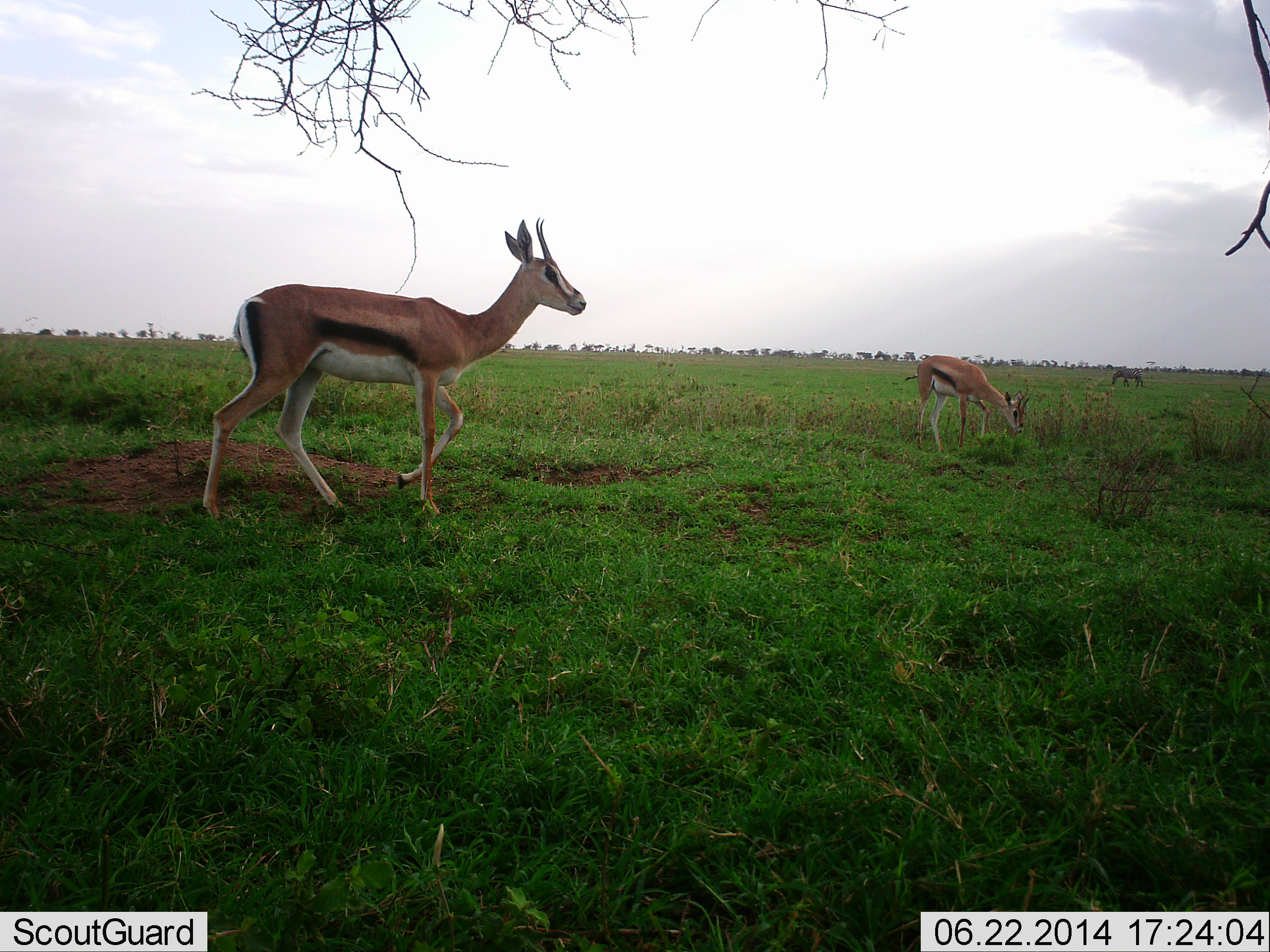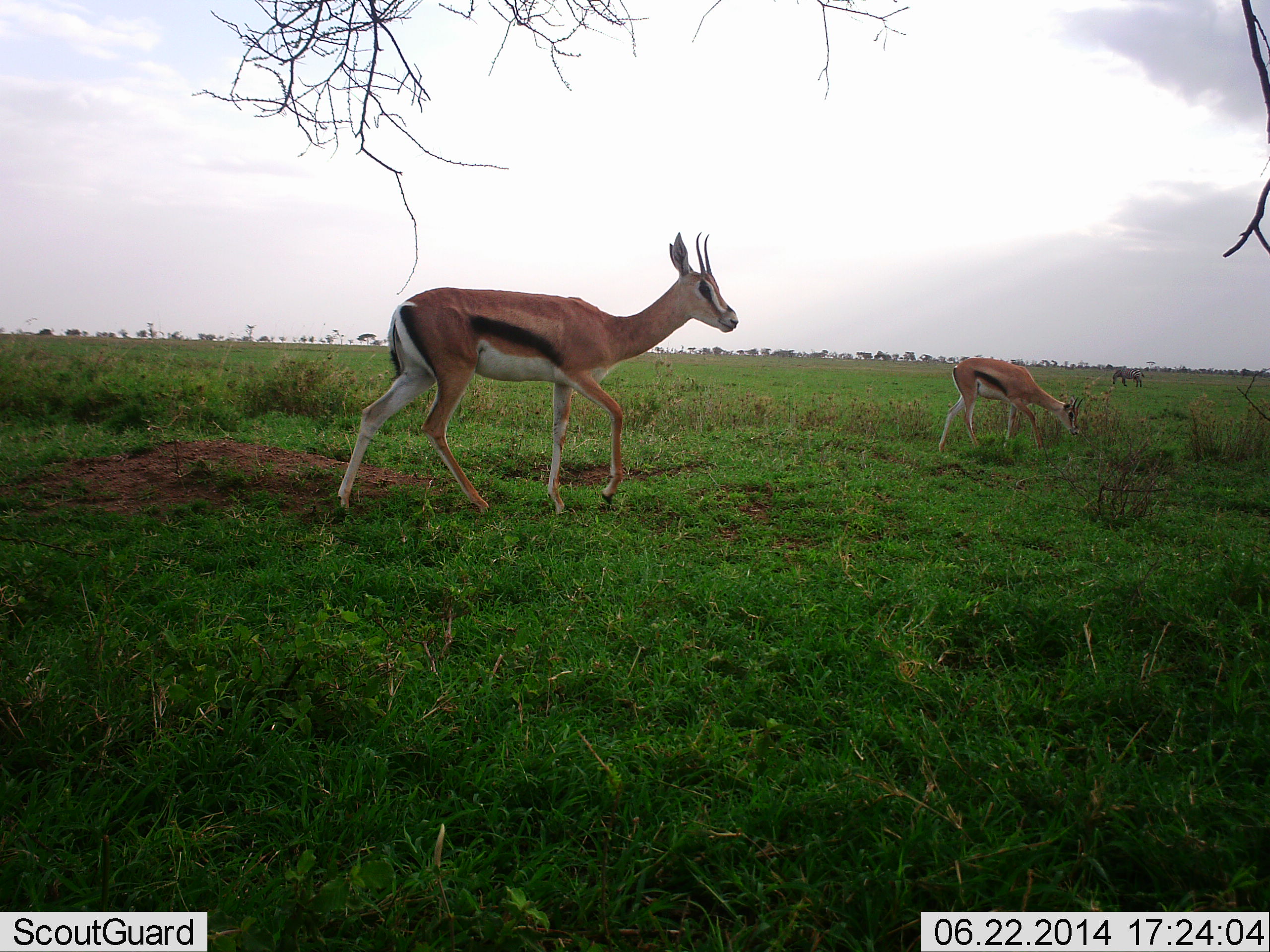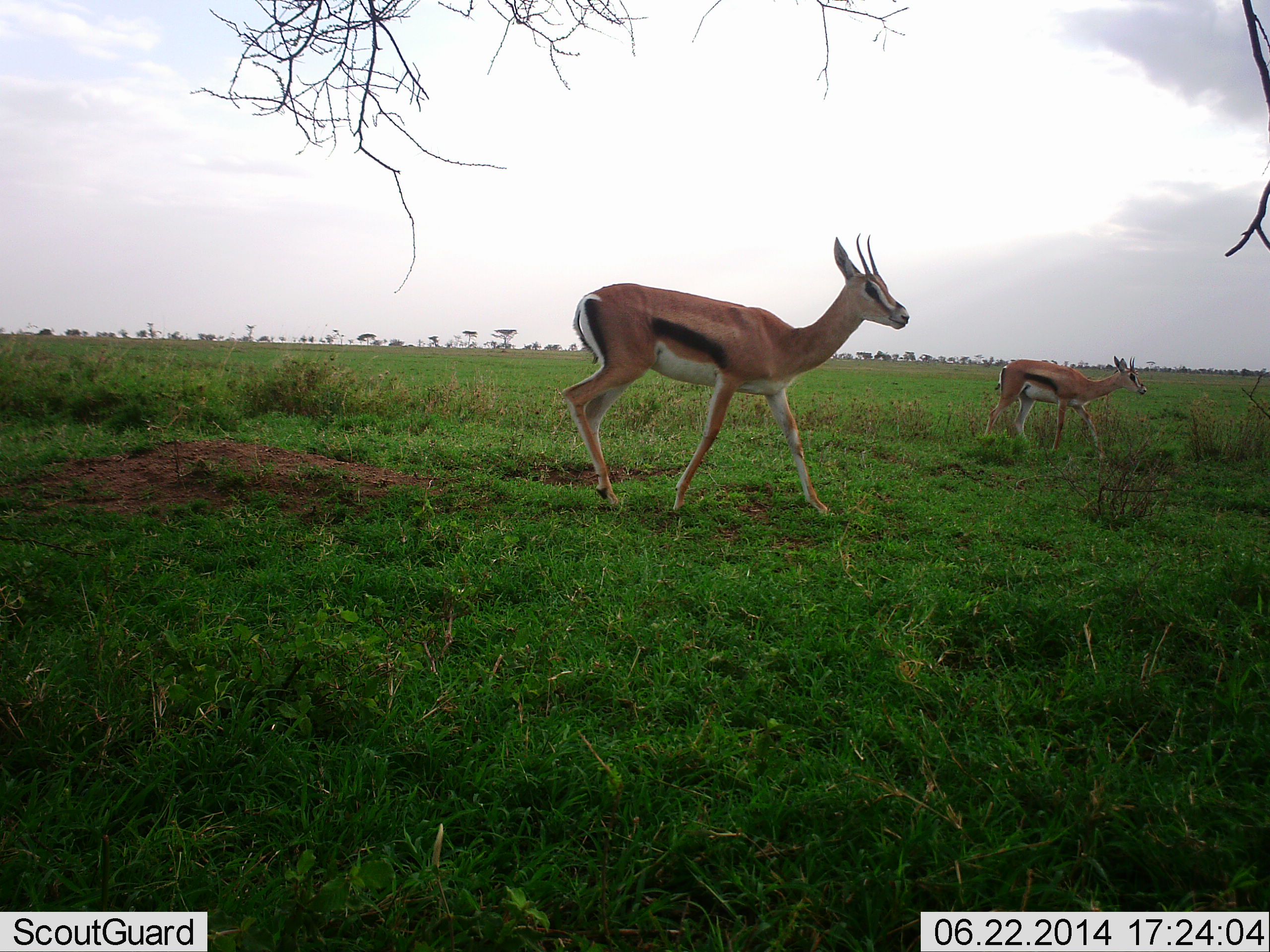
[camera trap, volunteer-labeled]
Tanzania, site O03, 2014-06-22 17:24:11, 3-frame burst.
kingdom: Animalia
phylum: Chordata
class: Mammalia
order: Artiodactyla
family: Bovidae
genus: Eudorcas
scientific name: Eudorcas thomsonii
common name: thomson's gazelle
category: gazellethomsons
Gazellethomsons (thomson's gazelle) (Eudorcas thomsonii), count 2. Behavior (volunteer vote fractions): standing 7%, resting 0%, moving 86%, interacting 0%. Young present (vote fraction): 0%. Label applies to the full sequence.